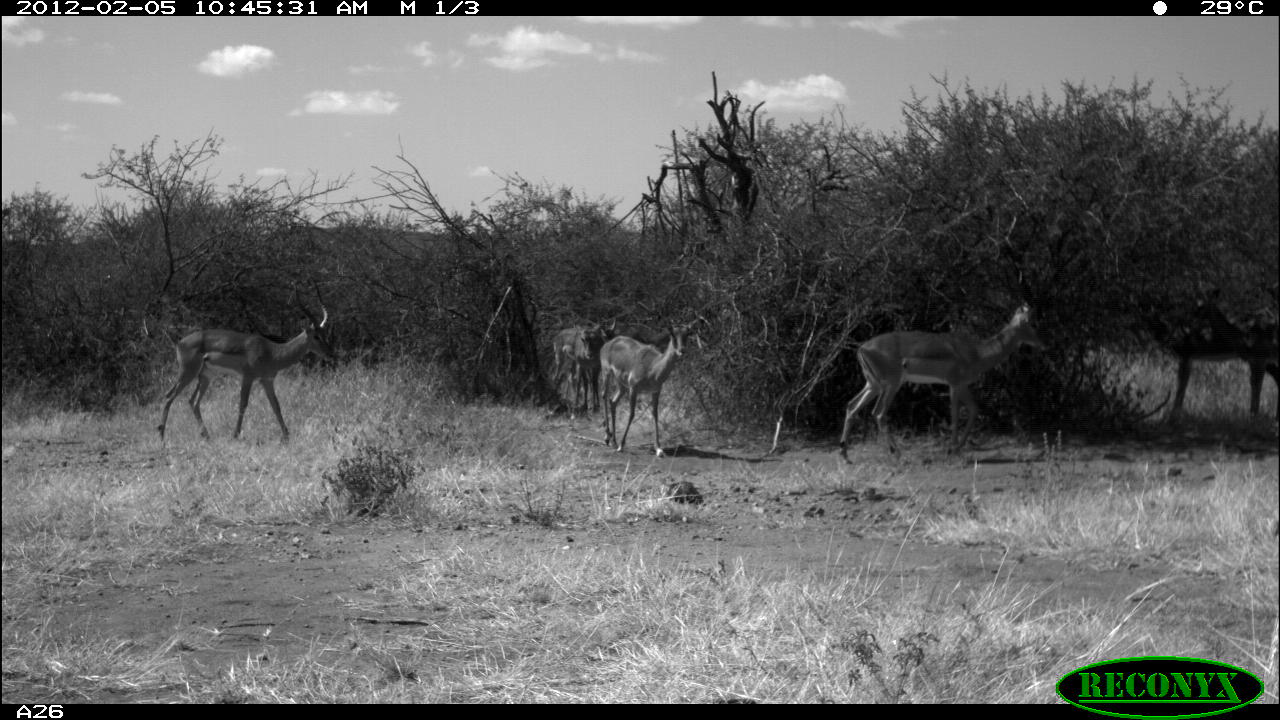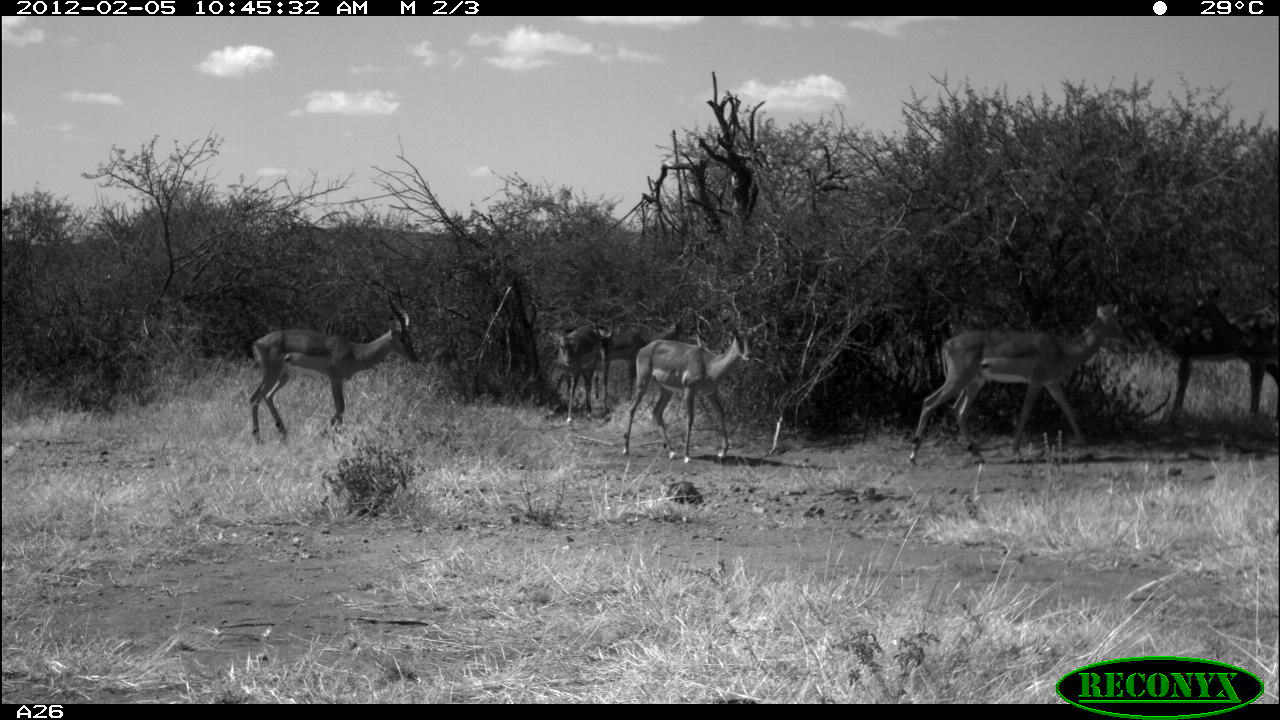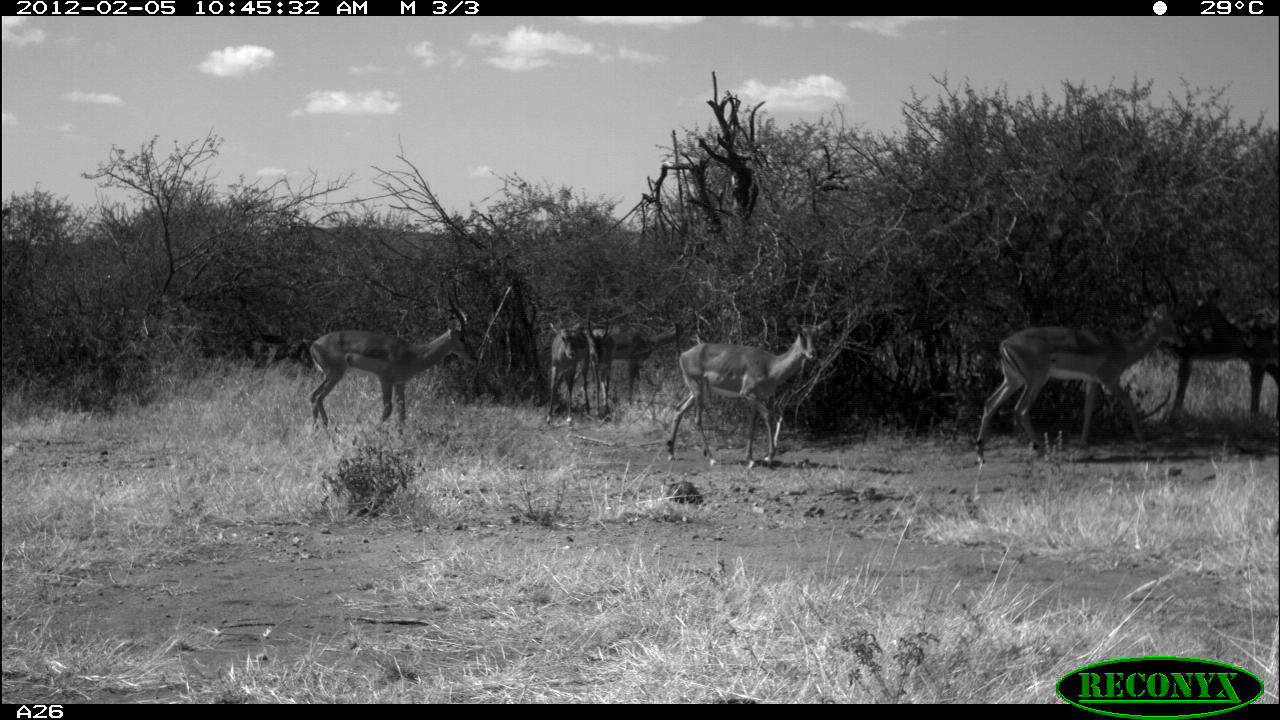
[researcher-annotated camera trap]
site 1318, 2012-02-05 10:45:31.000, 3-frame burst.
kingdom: Animalia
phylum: Chordata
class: Mammalia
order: Artiodactyla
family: Bovidae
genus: Aepyceros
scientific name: Aepyceros melampus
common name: impala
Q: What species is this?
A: Aepyceros melampus (impala).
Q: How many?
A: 6.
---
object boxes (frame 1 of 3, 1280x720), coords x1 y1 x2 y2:
aepyceros melampus: 836 265 1050 466; 155 276 335 445; 593 319 700 457; 552 323 602 412; 593 317 616 411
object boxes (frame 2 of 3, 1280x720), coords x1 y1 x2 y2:
aepyceros melampus: 909 302 1142 465; 249 280 419 445; 618 318 767 462; 1145 299 1279 428; 596 319 675 401; 548 322 598 428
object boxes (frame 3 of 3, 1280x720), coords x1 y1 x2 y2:
aepyceros melampus: 971 258 1191 468; 306 278 480 435; 664 311 831 470; 607 317 681 402; 544 317 594 427; 583 319 615 412